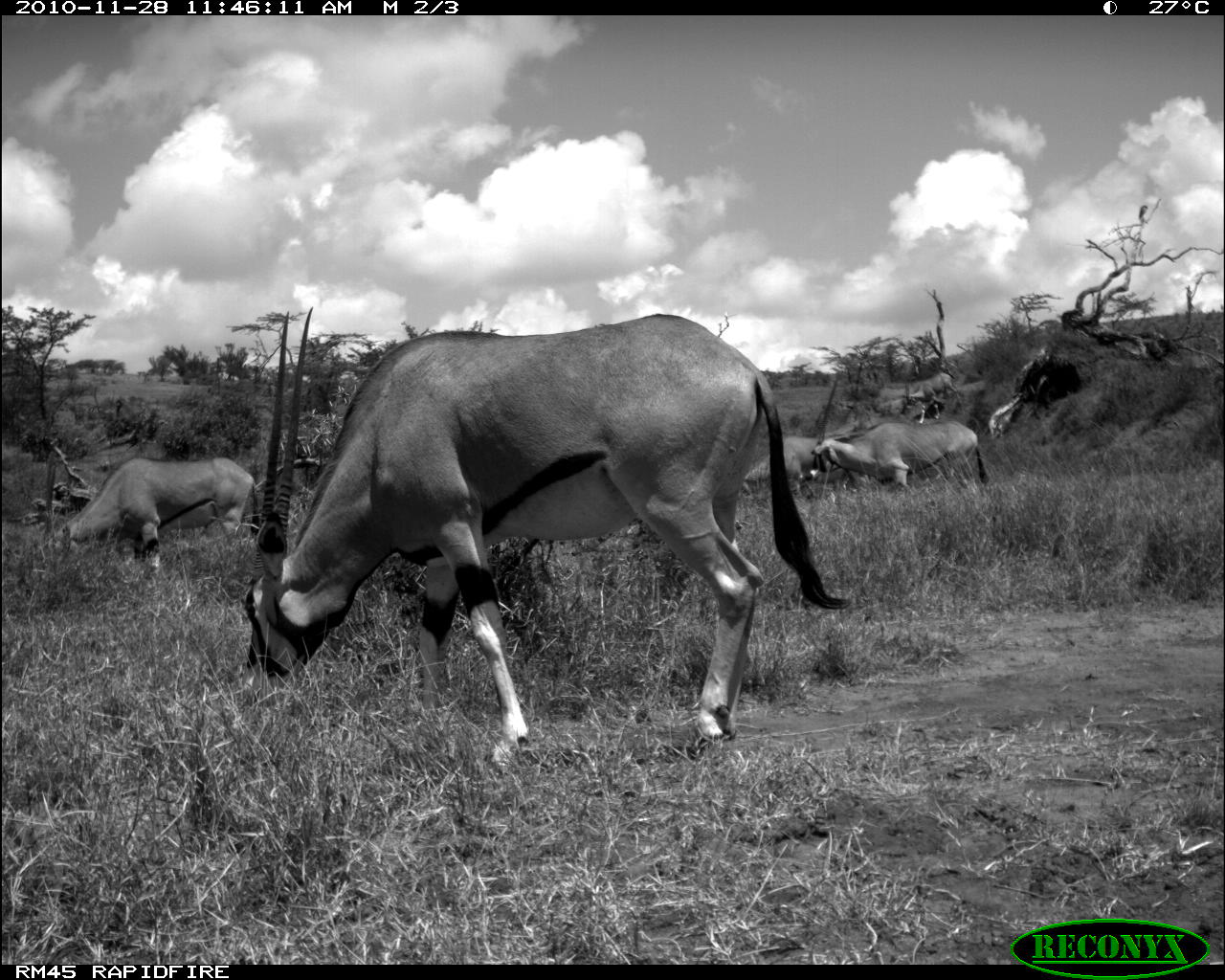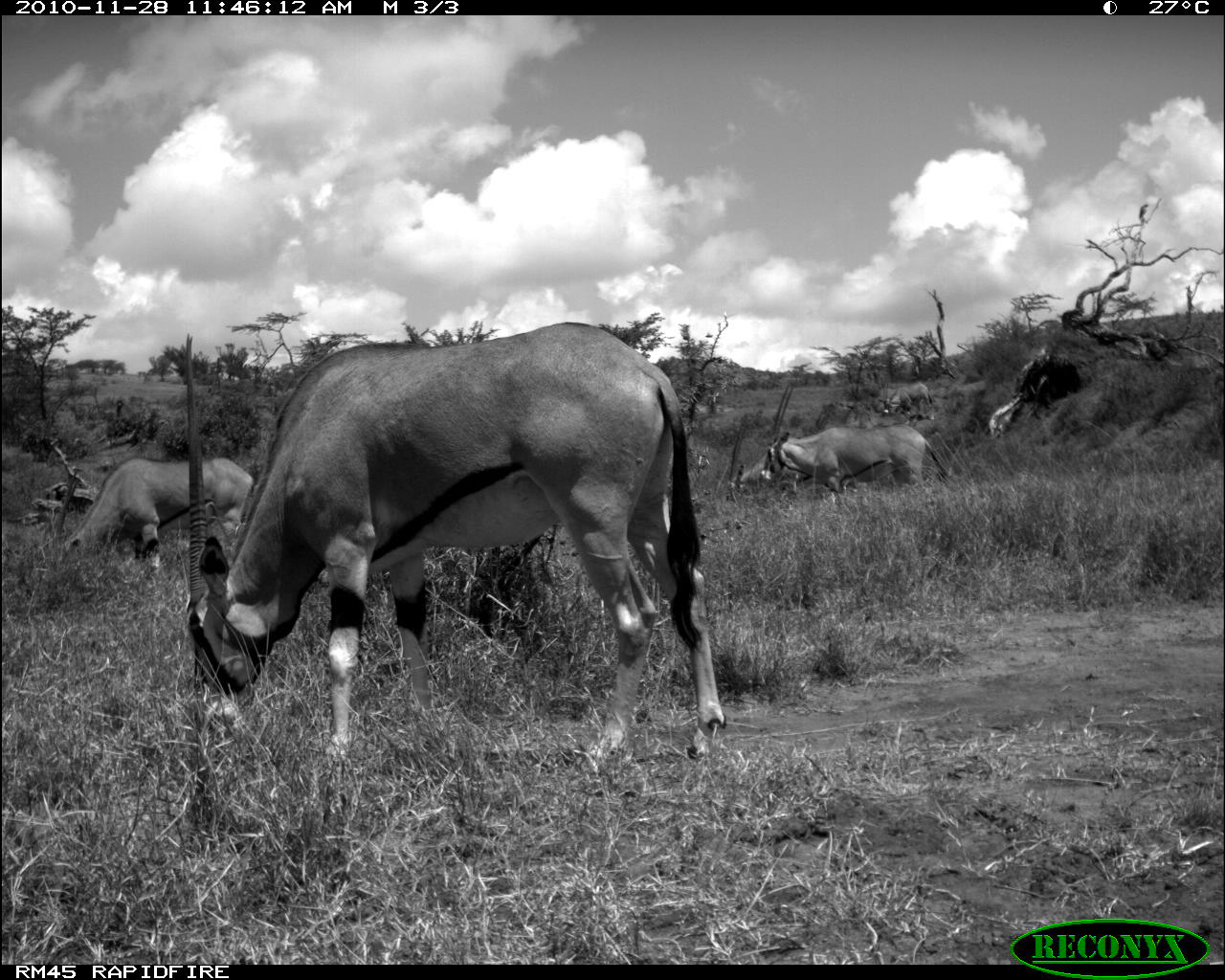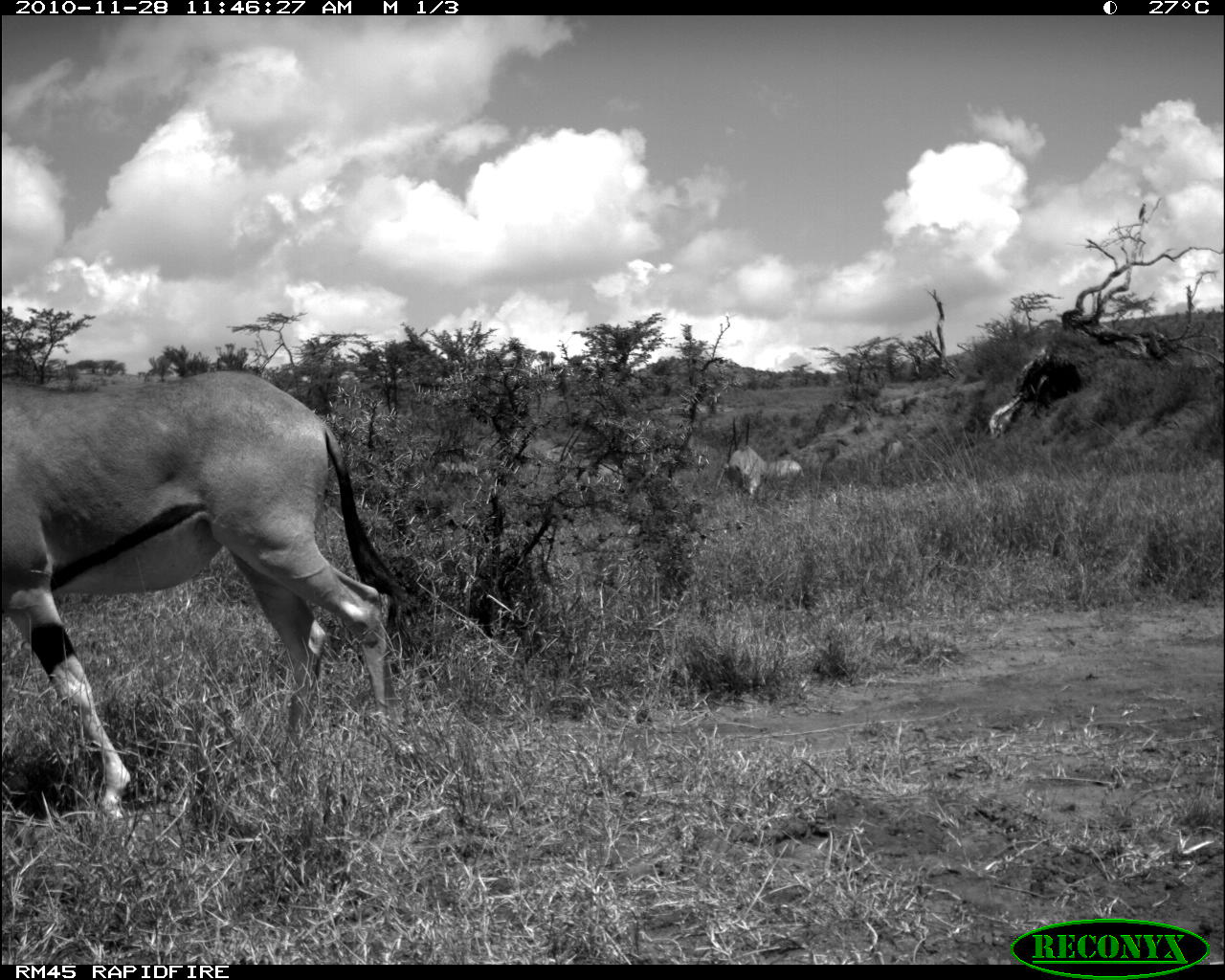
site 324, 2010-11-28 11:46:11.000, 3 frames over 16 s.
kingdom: Animalia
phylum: Chordata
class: Mammalia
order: Artiodactyla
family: Bovidae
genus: Oryx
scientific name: Oryx beisa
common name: east african oryx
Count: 4.